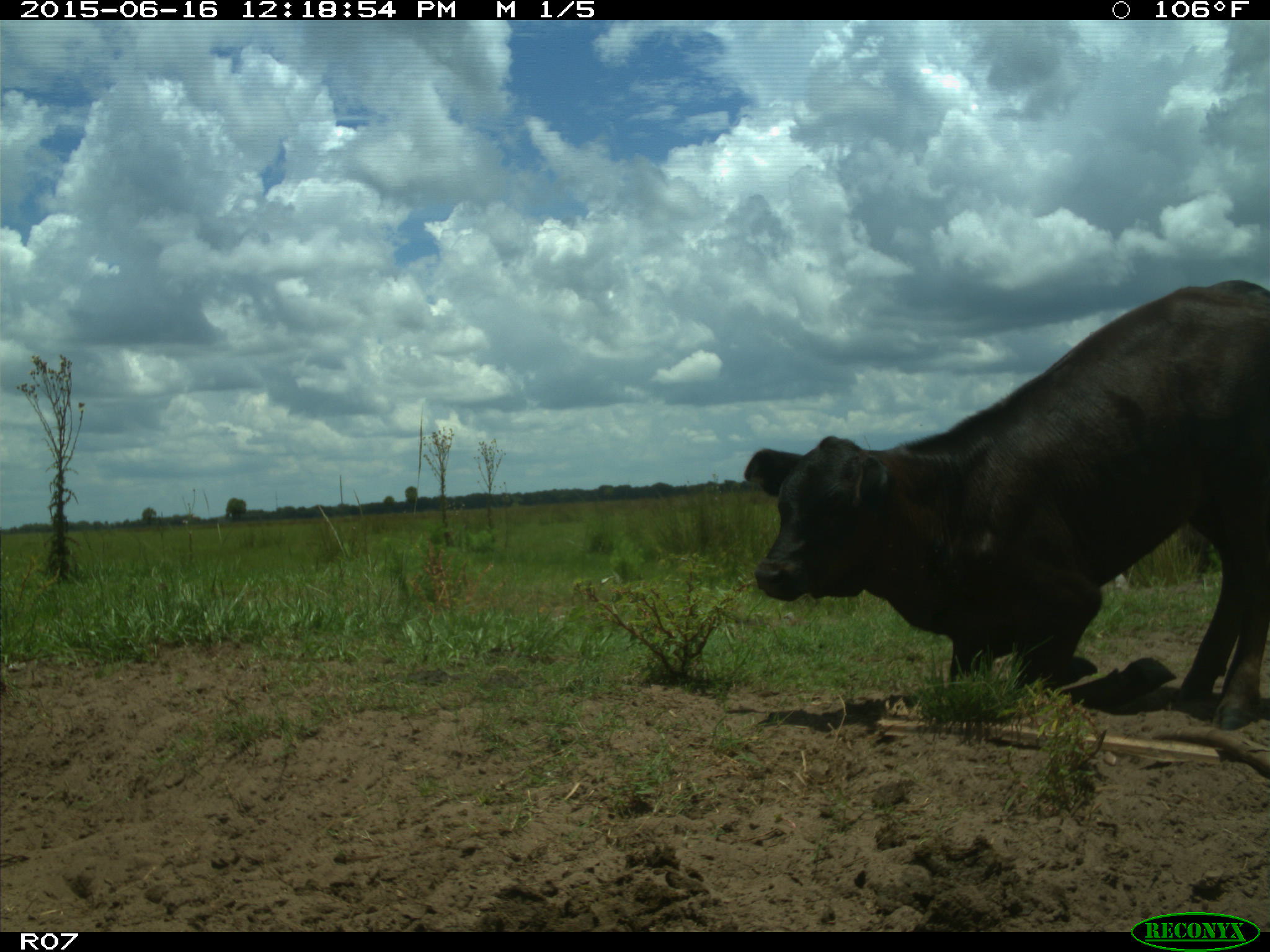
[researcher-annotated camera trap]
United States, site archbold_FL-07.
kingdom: Animalia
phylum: Chordata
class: Mammalia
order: Artiodactyla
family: Bovidae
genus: Bos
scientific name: Bos taurus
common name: domestic cow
Bos taurus (domestic cow).